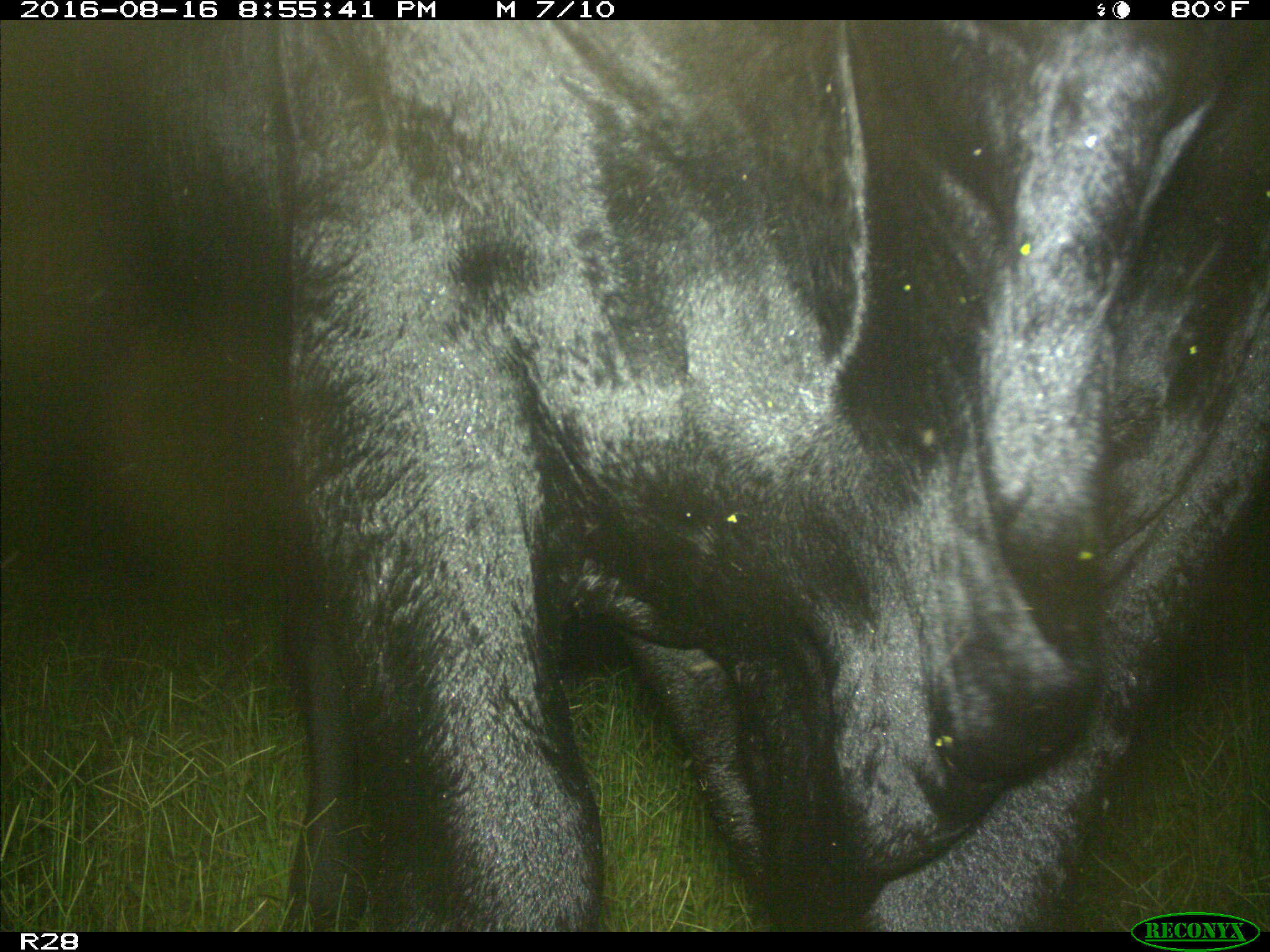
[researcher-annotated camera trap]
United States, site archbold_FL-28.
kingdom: Animalia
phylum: Chordata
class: Mammalia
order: Artiodactyla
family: Bovidae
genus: Bos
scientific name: Bos taurus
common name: domestic cow